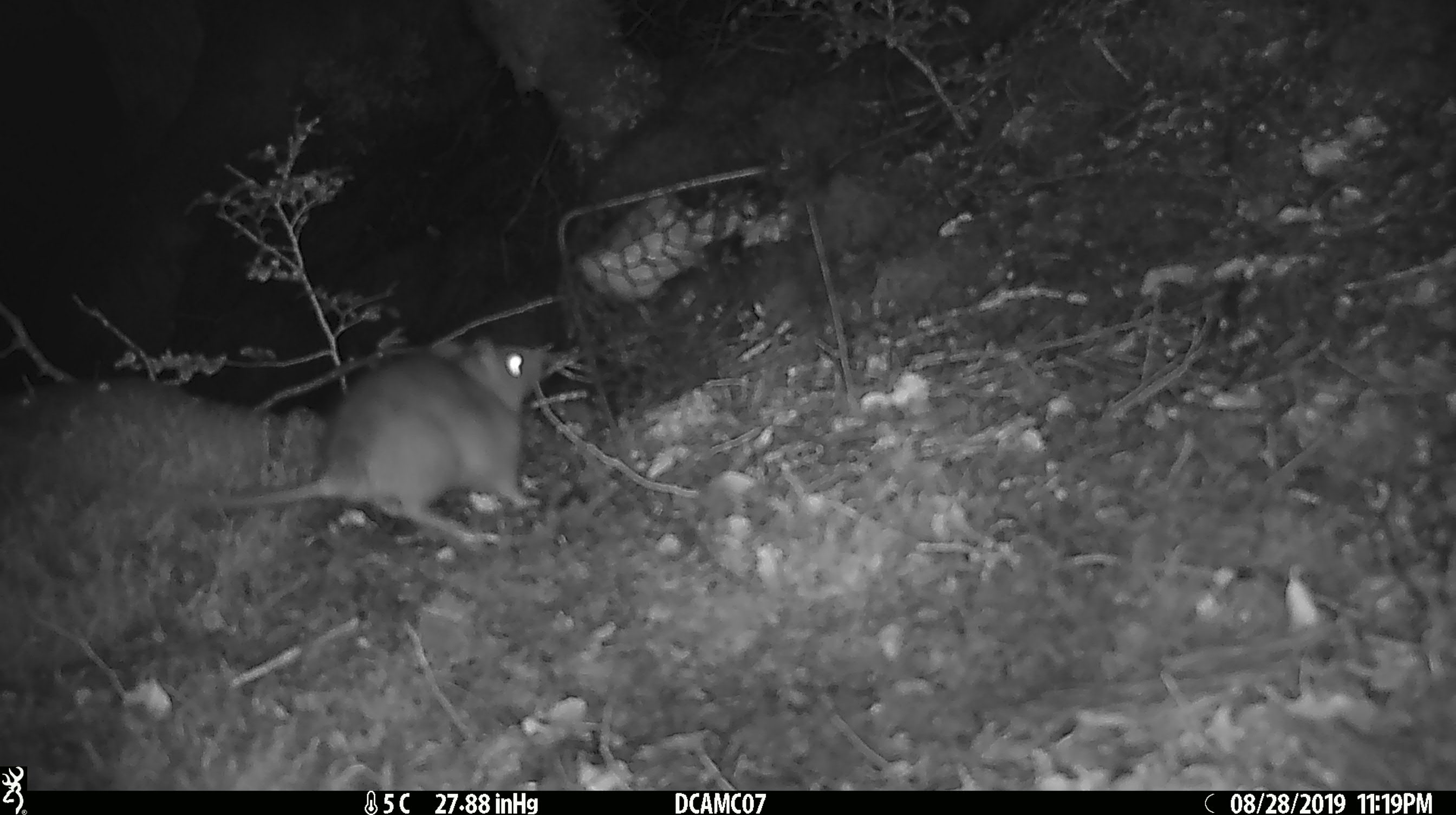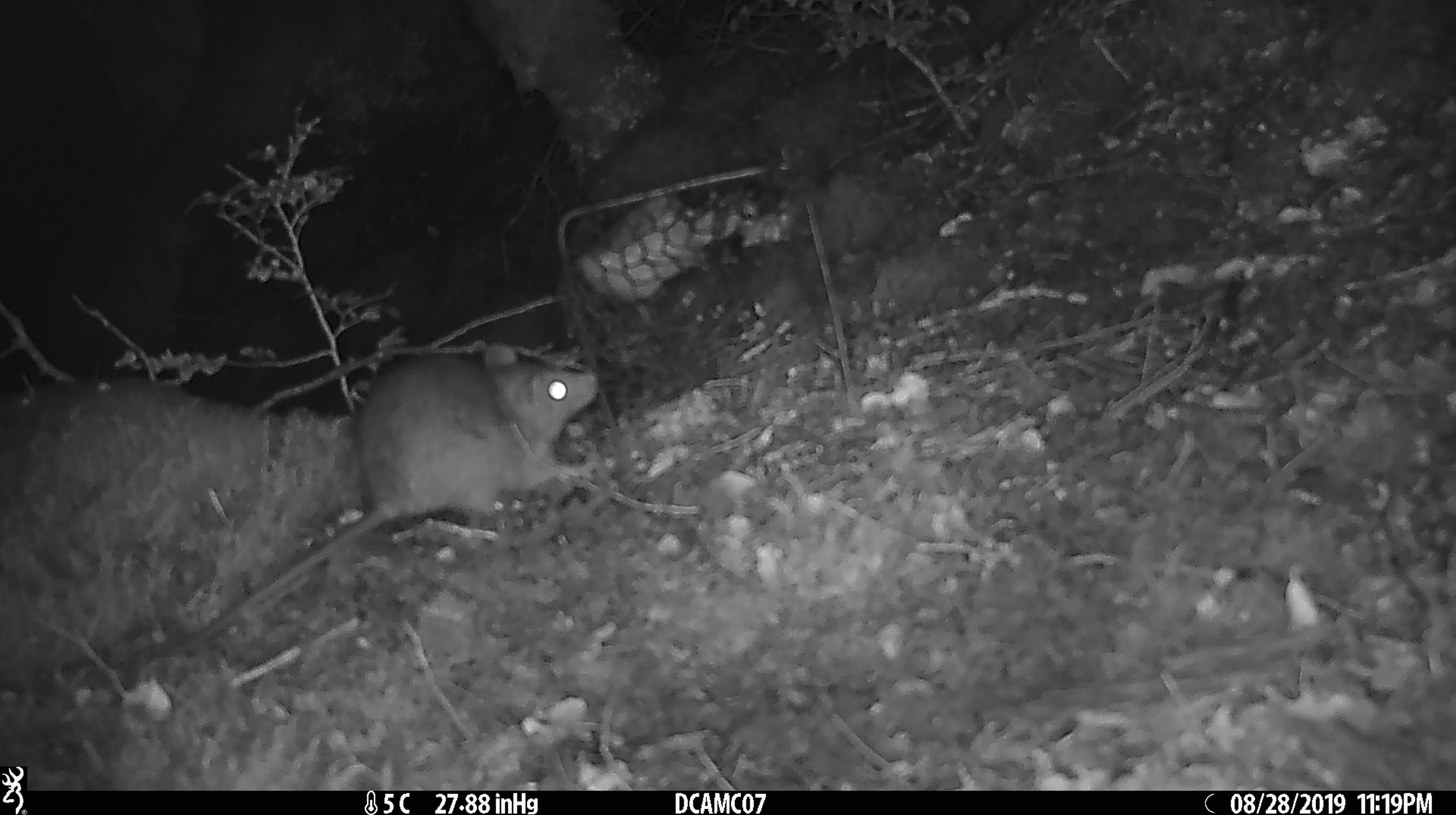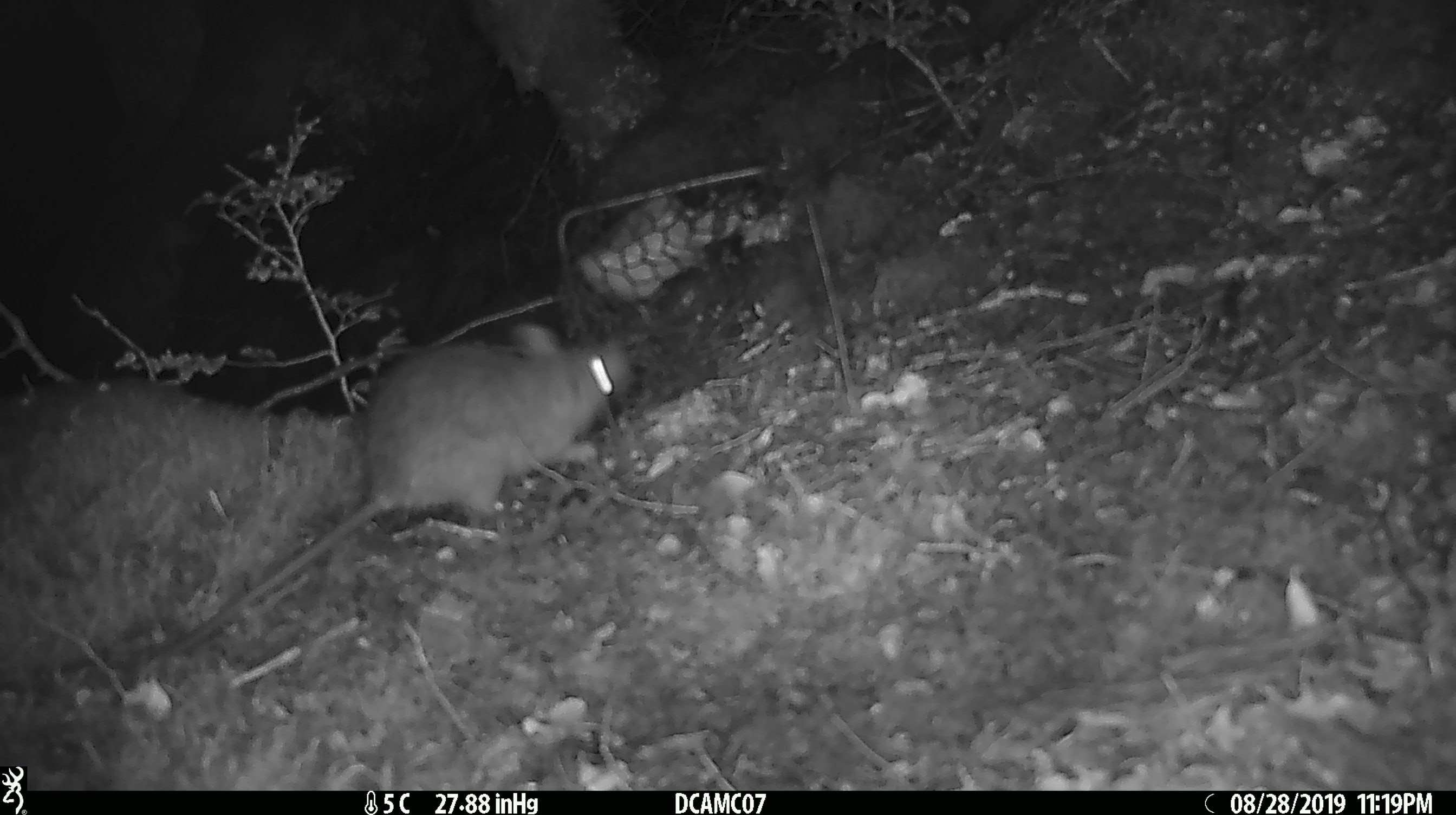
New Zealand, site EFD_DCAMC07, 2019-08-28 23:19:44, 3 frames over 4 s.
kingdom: Animalia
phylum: Chordata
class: Mammalia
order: Rodentia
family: Muridae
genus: Rattus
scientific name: Rattus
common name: rat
Rat (Rattus).